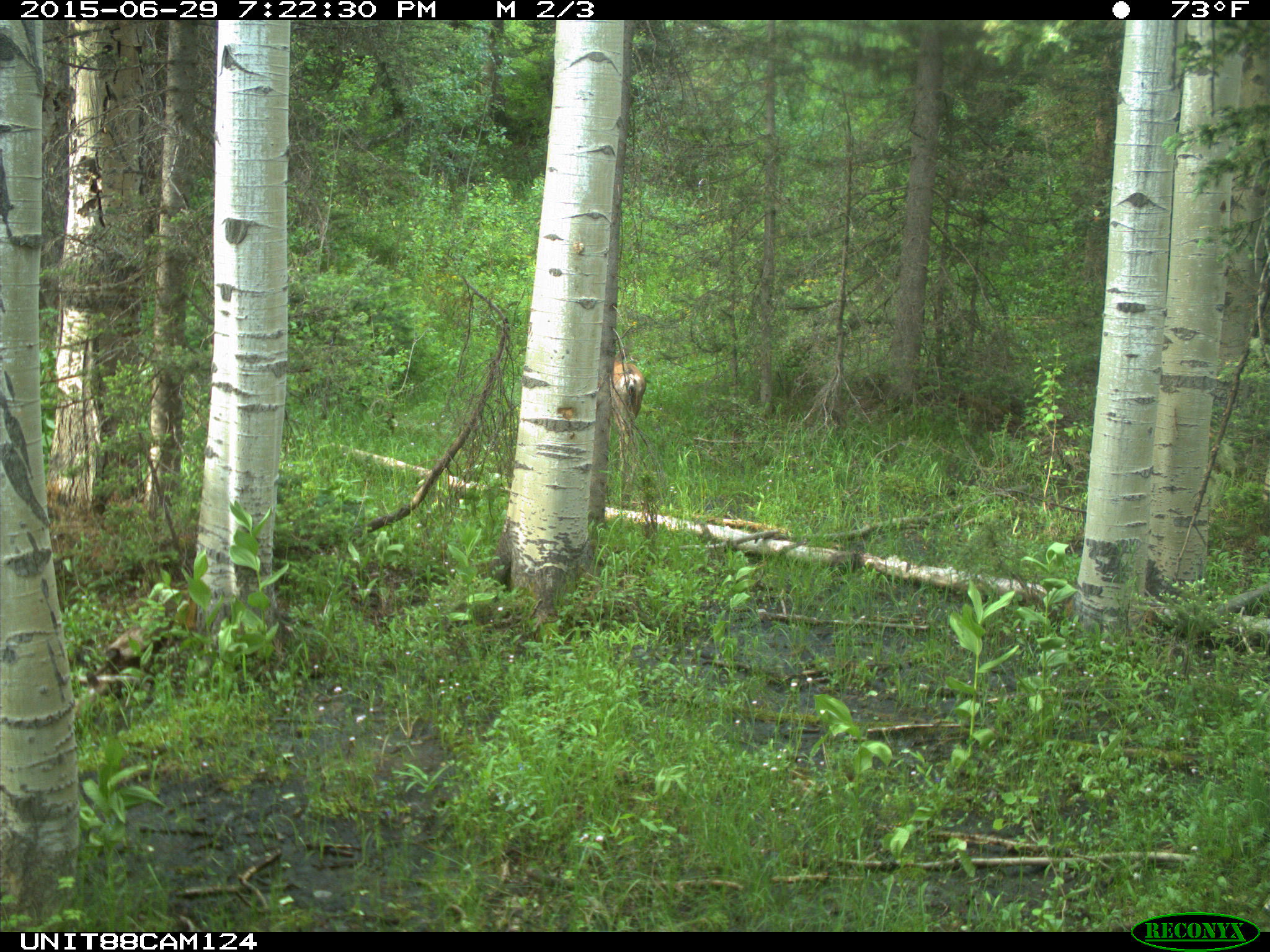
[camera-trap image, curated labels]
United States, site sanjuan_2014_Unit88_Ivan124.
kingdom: Animalia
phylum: Chordata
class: Mammalia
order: Artiodactyla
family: Cervidae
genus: Odocoileus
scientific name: Odocoileus hemionus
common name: mule deer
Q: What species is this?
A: Odocoileus hemionus (mule deer).